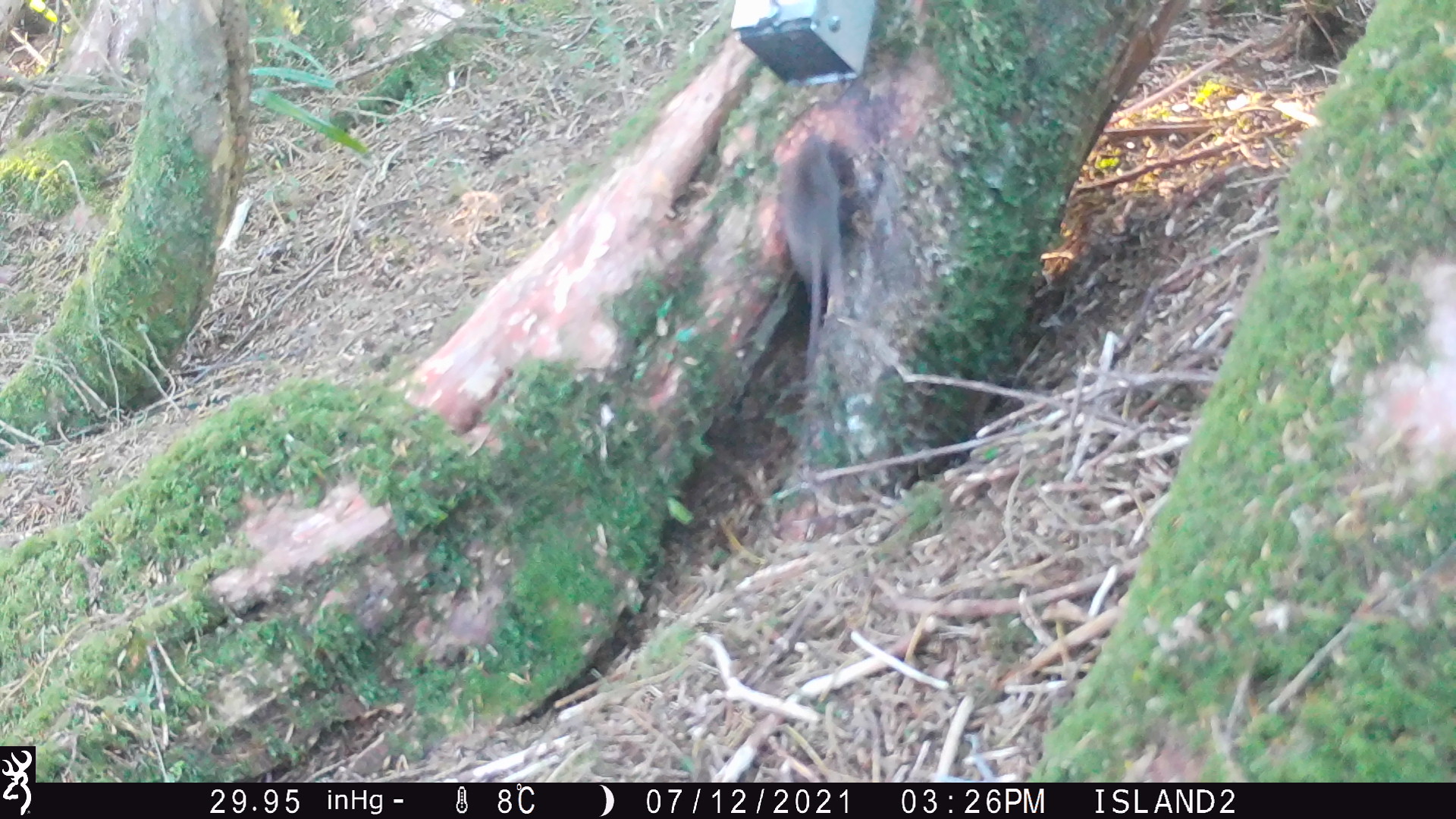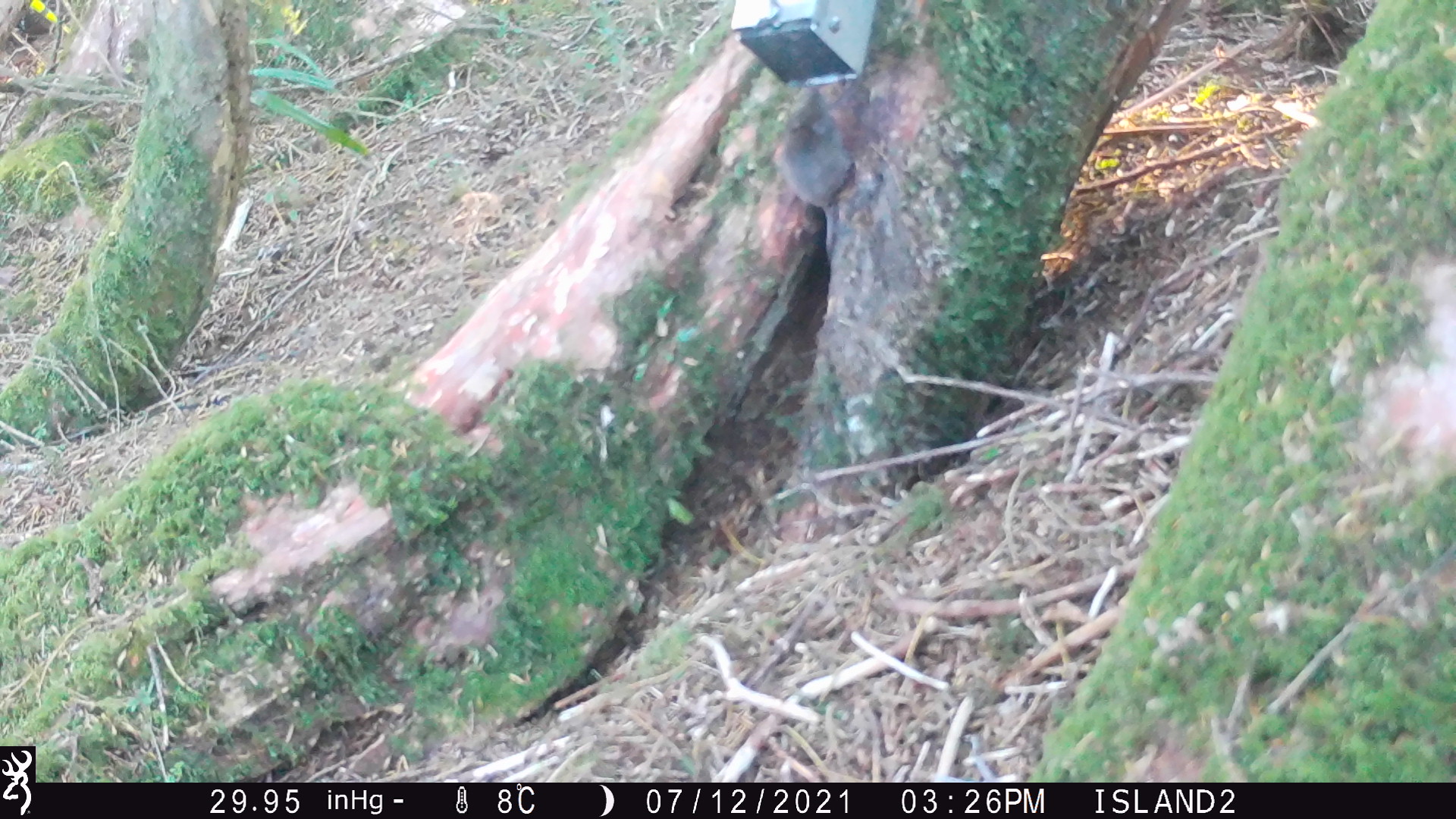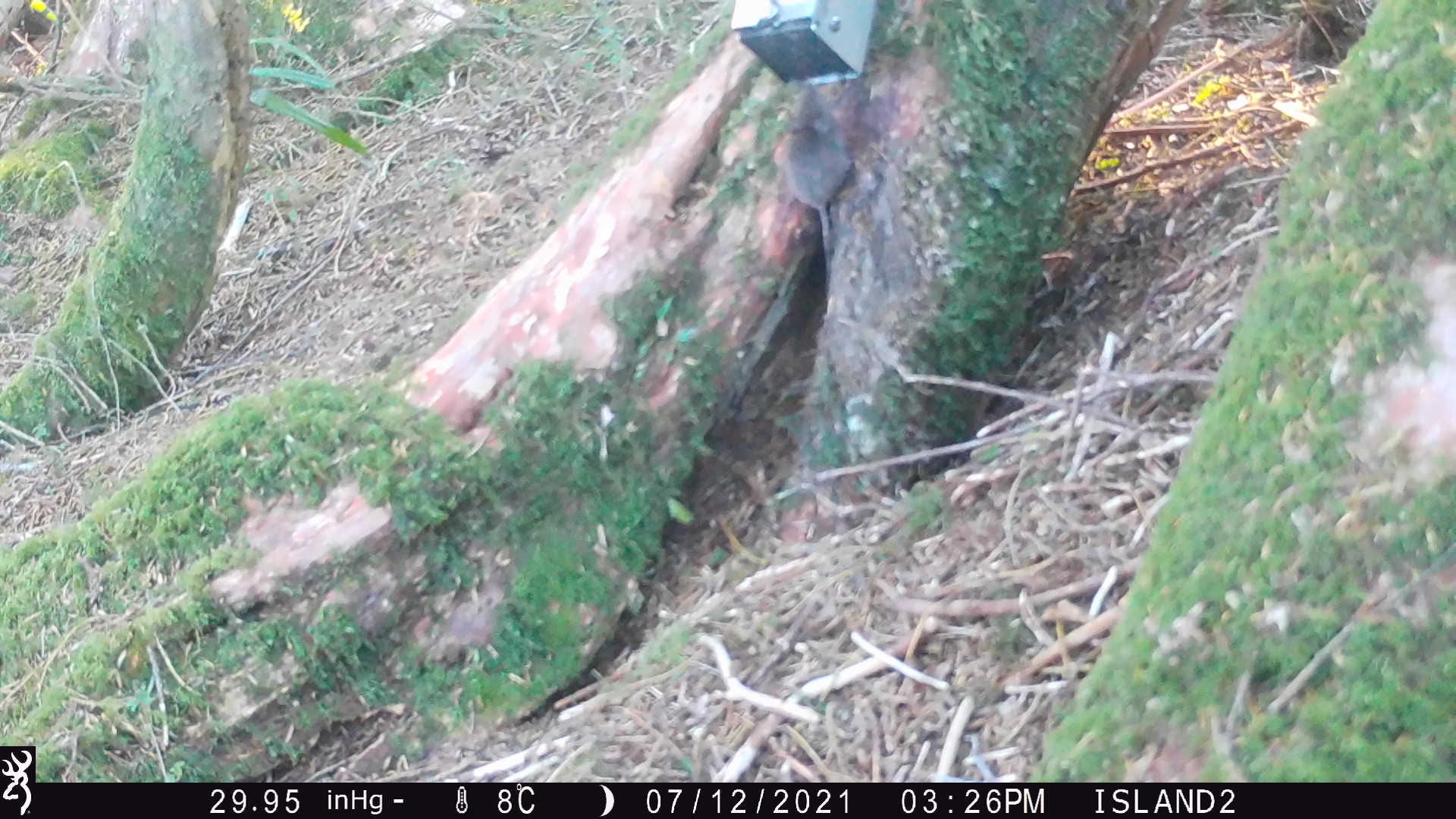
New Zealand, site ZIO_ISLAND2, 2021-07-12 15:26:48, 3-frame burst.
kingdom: Animalia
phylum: Chordata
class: Mammalia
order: Rodentia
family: Muridae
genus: Mus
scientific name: Mus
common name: mouse